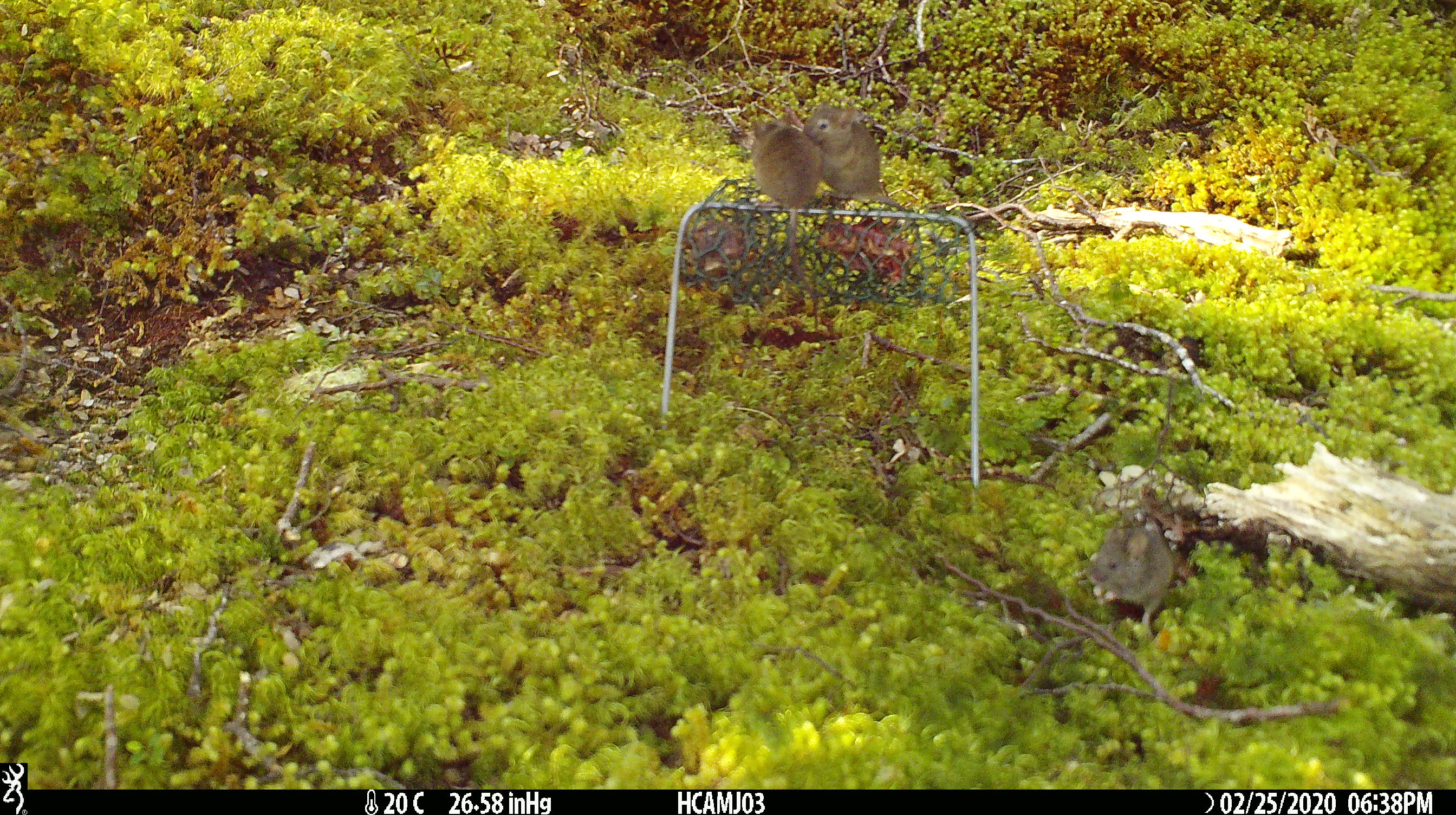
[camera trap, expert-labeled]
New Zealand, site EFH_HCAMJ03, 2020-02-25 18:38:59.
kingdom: Animalia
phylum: Chordata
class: Mammalia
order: Rodentia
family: Muridae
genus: Mus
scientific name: Mus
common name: mouse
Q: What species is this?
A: Mouse (Mus).